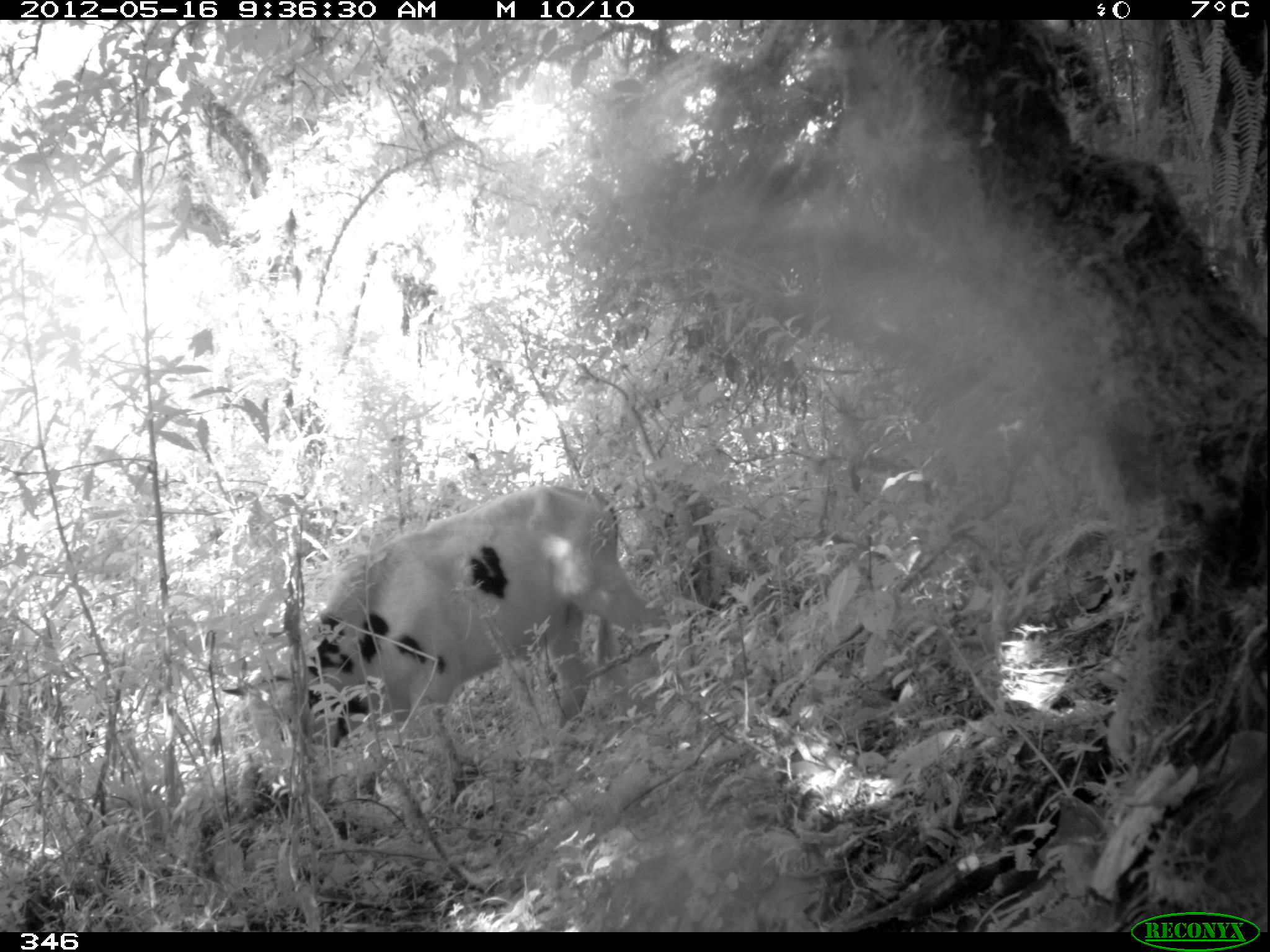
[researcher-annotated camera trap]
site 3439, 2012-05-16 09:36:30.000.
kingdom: Animalia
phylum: Chordata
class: Mammalia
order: Artiodactyla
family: Bovidae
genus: Bos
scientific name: Bos taurus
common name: domestic cattle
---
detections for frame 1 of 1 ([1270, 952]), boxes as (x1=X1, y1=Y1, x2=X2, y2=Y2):
bos taurus: (x1=220, y1=482, x2=670, y2=809)